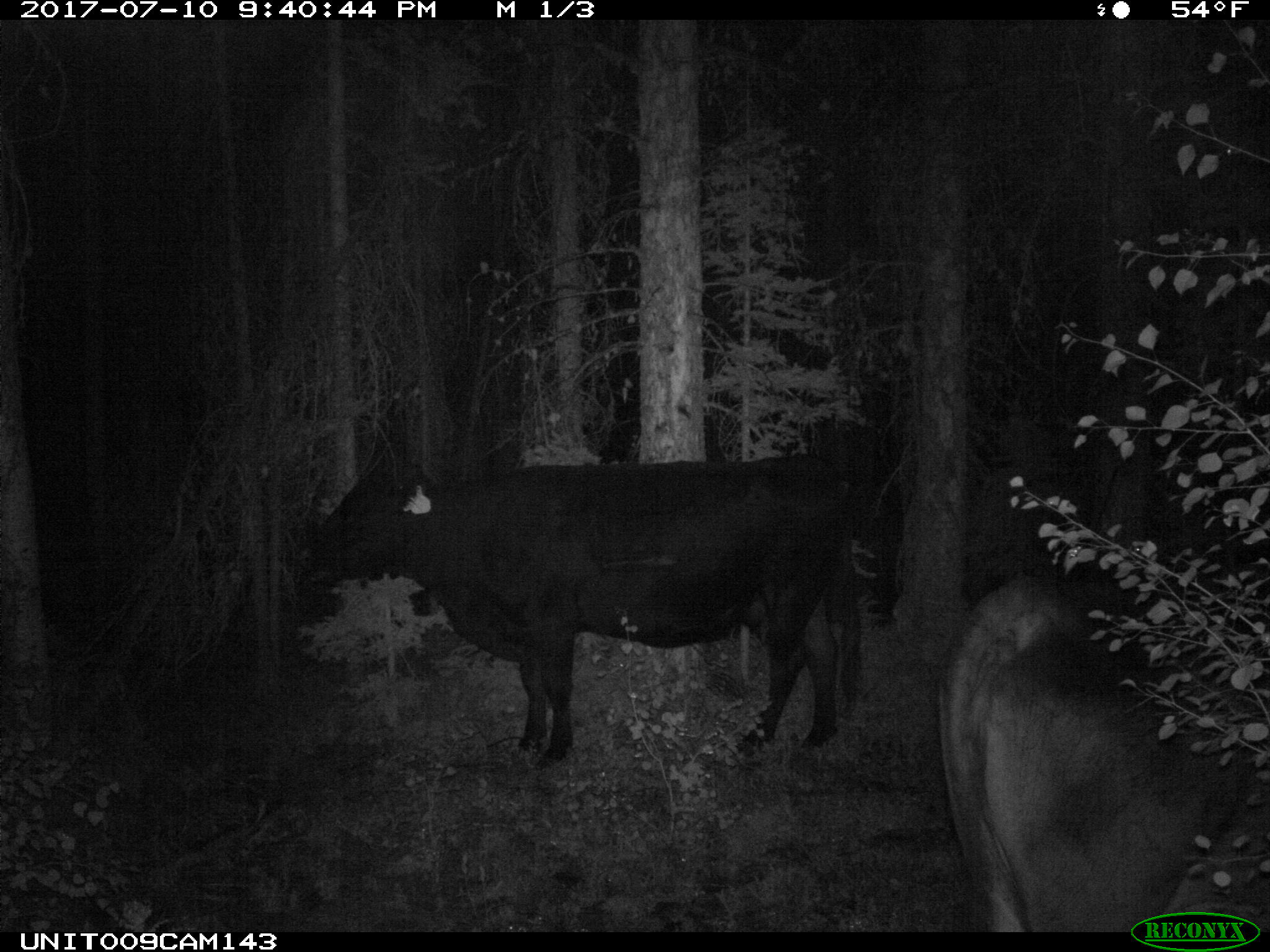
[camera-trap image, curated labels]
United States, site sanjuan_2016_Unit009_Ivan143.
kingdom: Animalia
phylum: Chordata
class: Mammalia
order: Artiodactyla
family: Bovidae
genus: Bos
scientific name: Bos taurus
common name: domestic cow